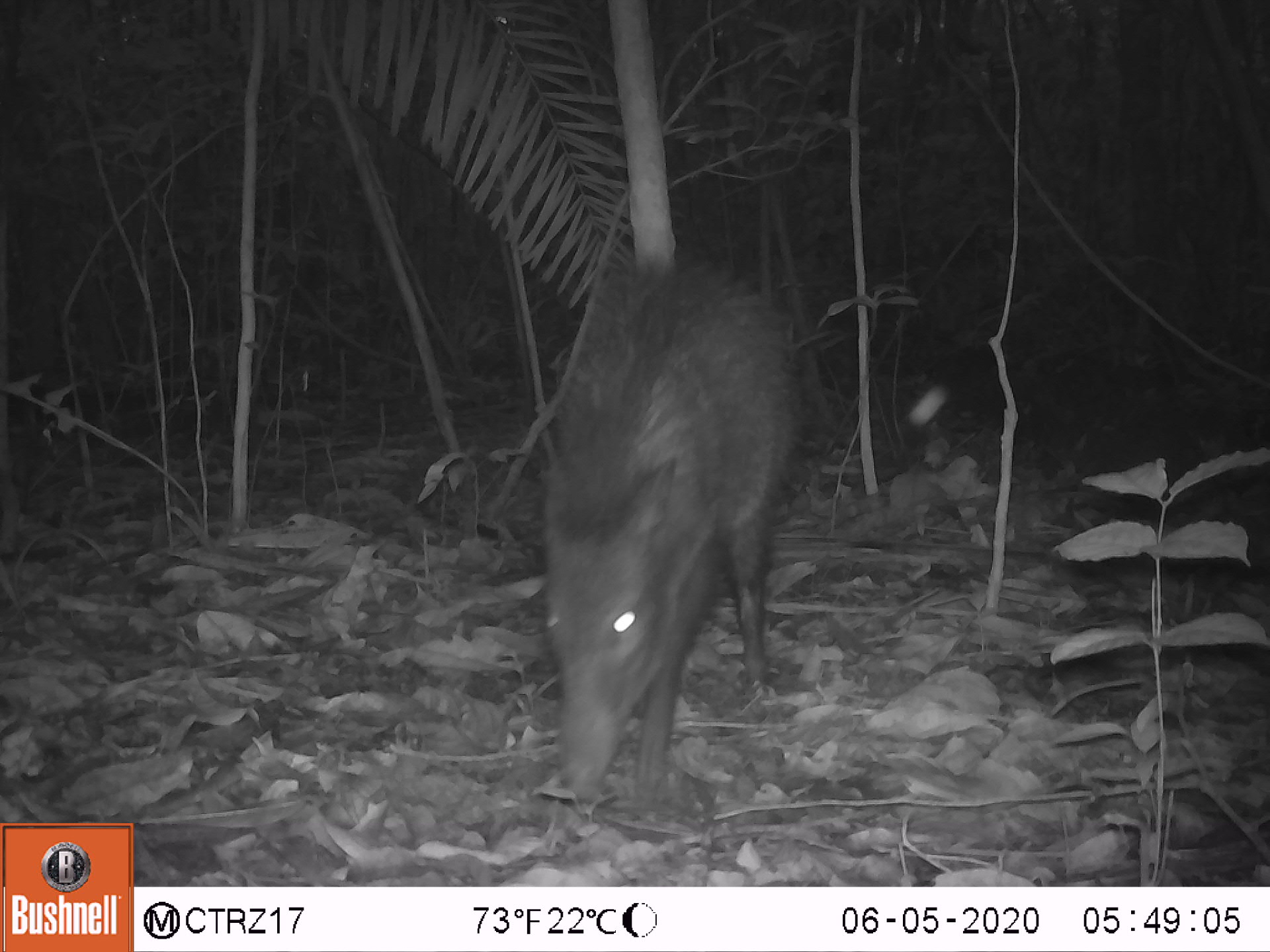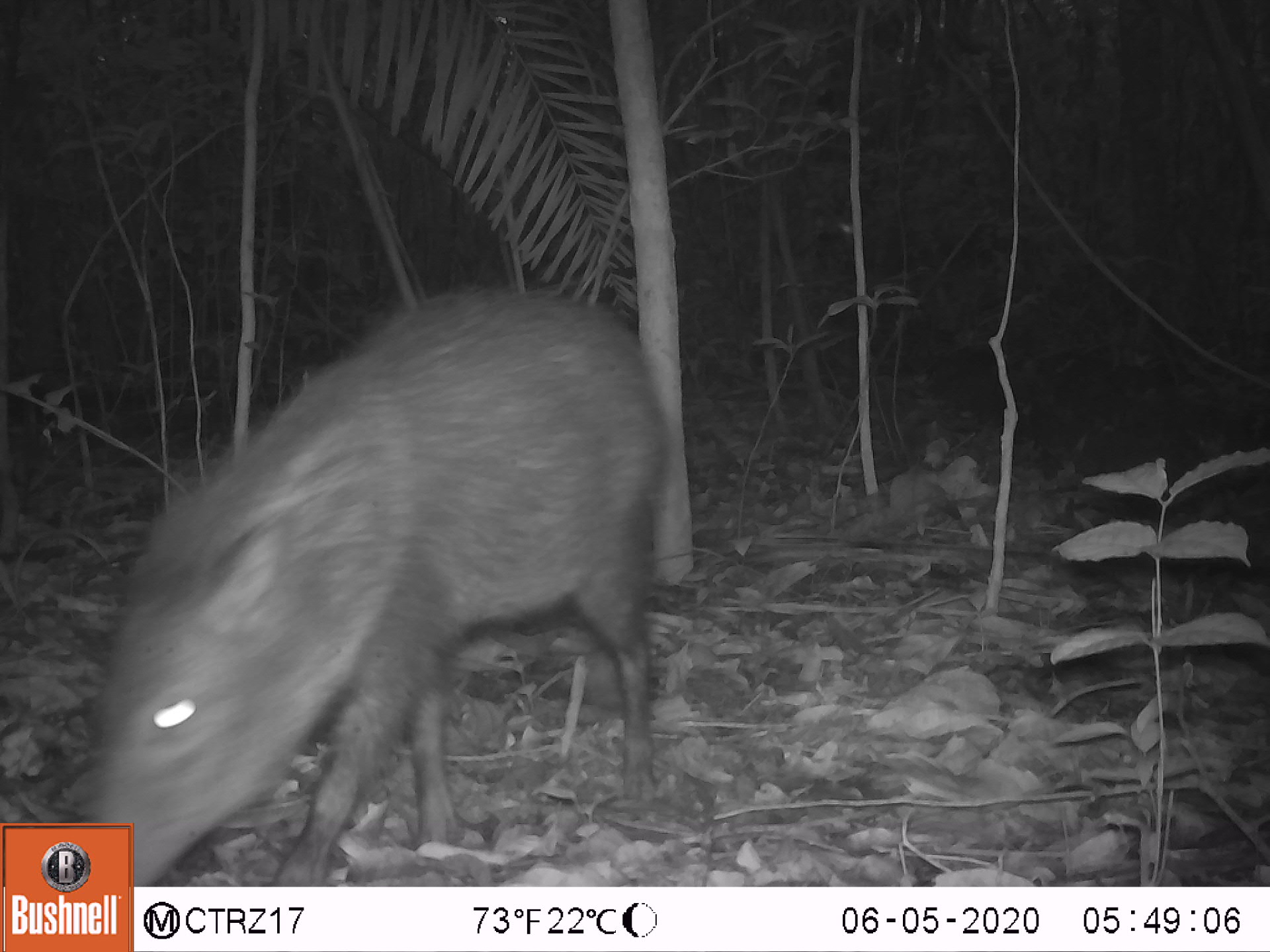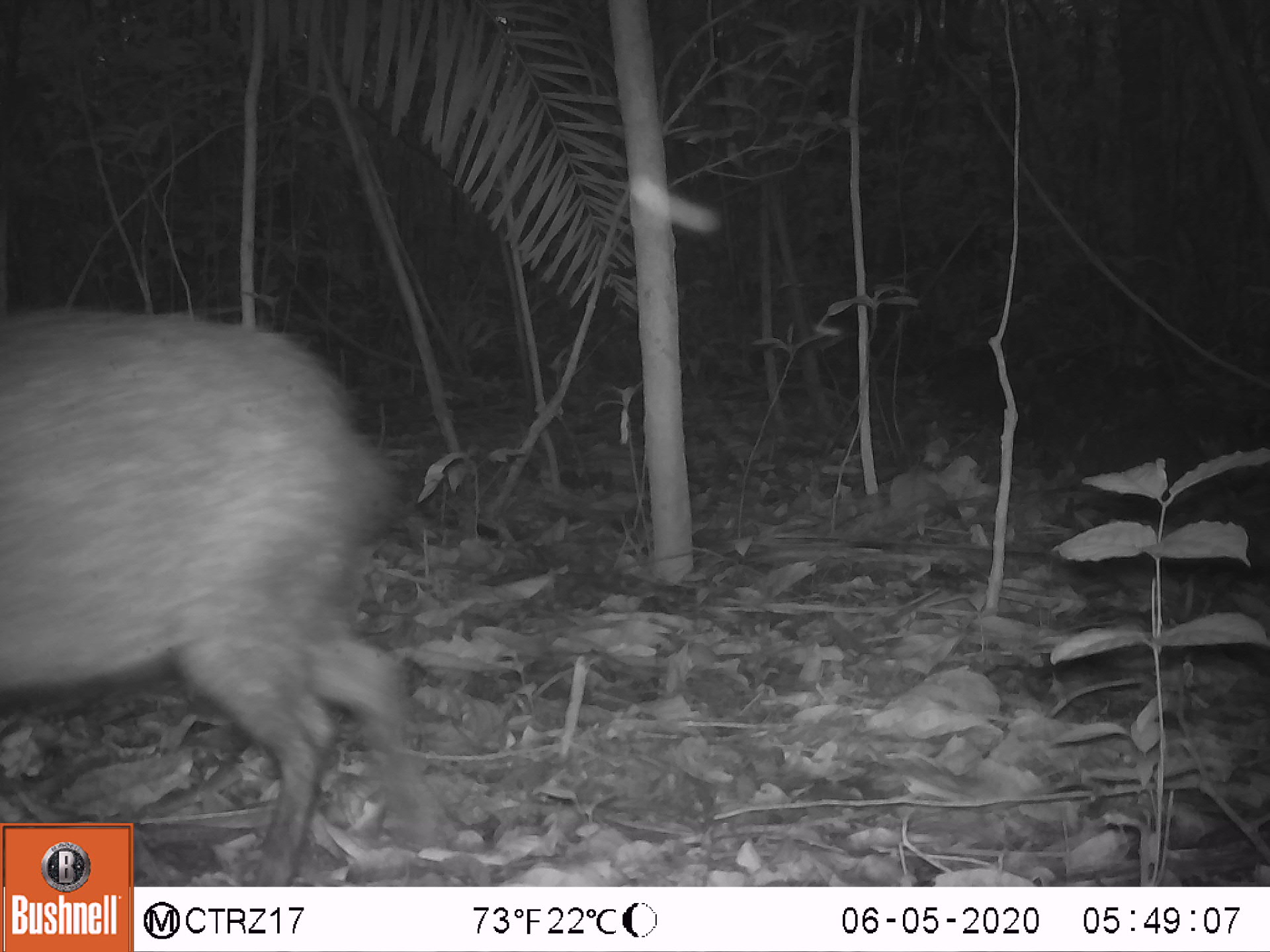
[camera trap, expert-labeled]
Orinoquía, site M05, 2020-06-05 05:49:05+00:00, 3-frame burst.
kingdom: Animalia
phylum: Chordata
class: Mammalia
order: Artiodactyla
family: Tayassuidae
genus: Pecari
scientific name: Pecari tajacu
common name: collared peccary